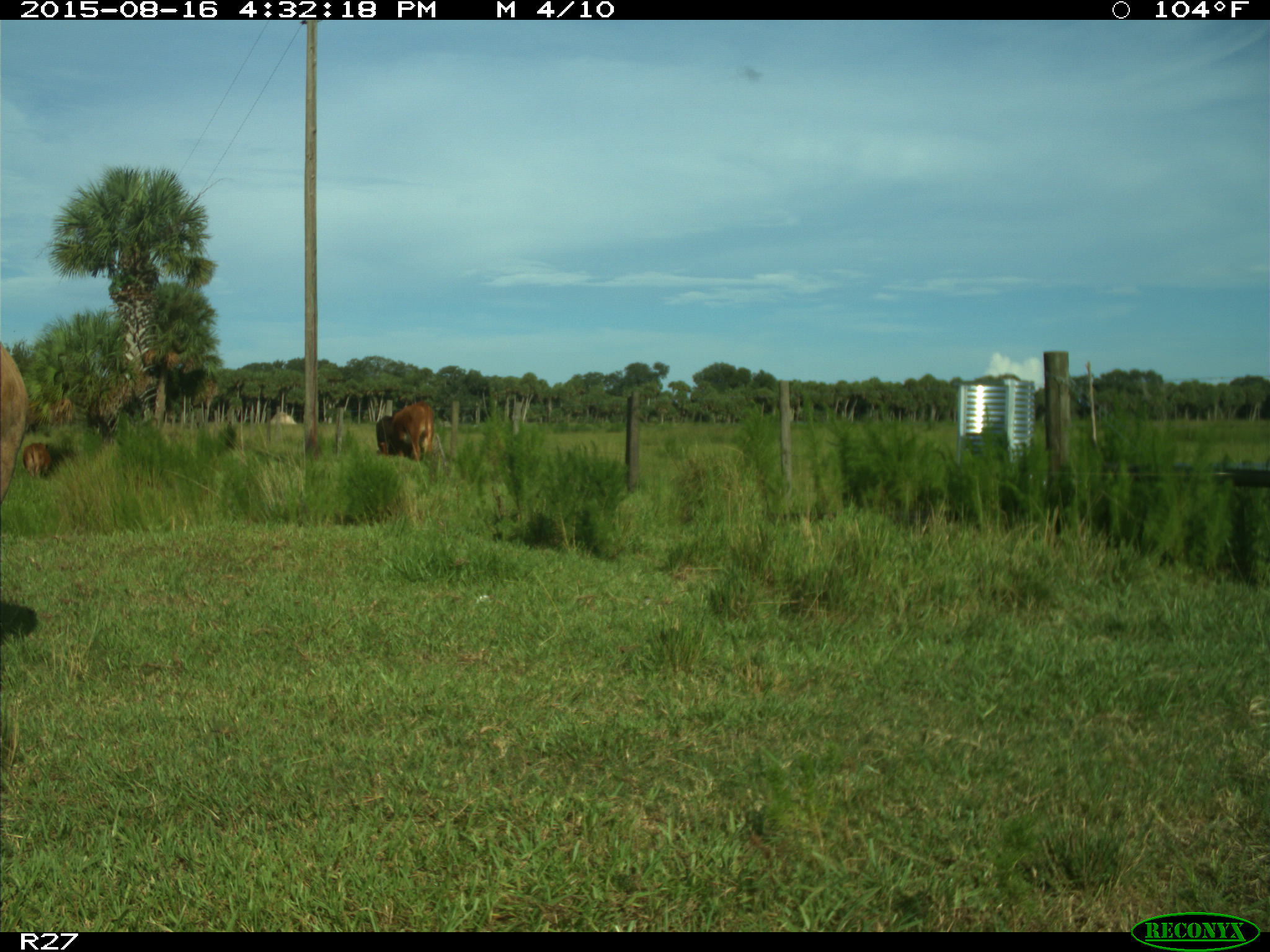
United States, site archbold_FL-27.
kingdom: Animalia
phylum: Chordata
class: Mammalia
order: Artiodactyla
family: Bovidae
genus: Bos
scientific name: Bos taurus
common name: domestic cow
Bos taurus (domestic cow).